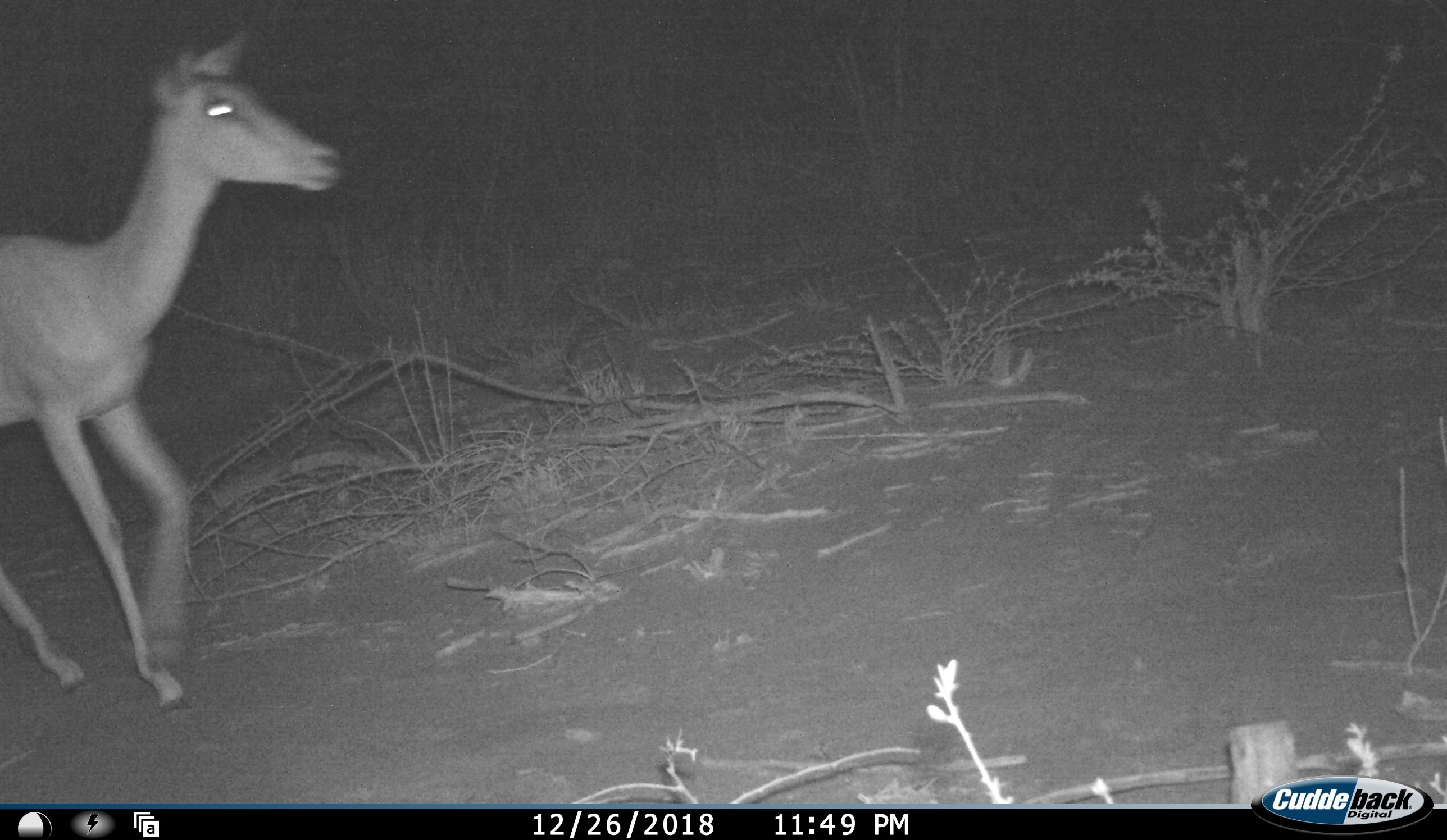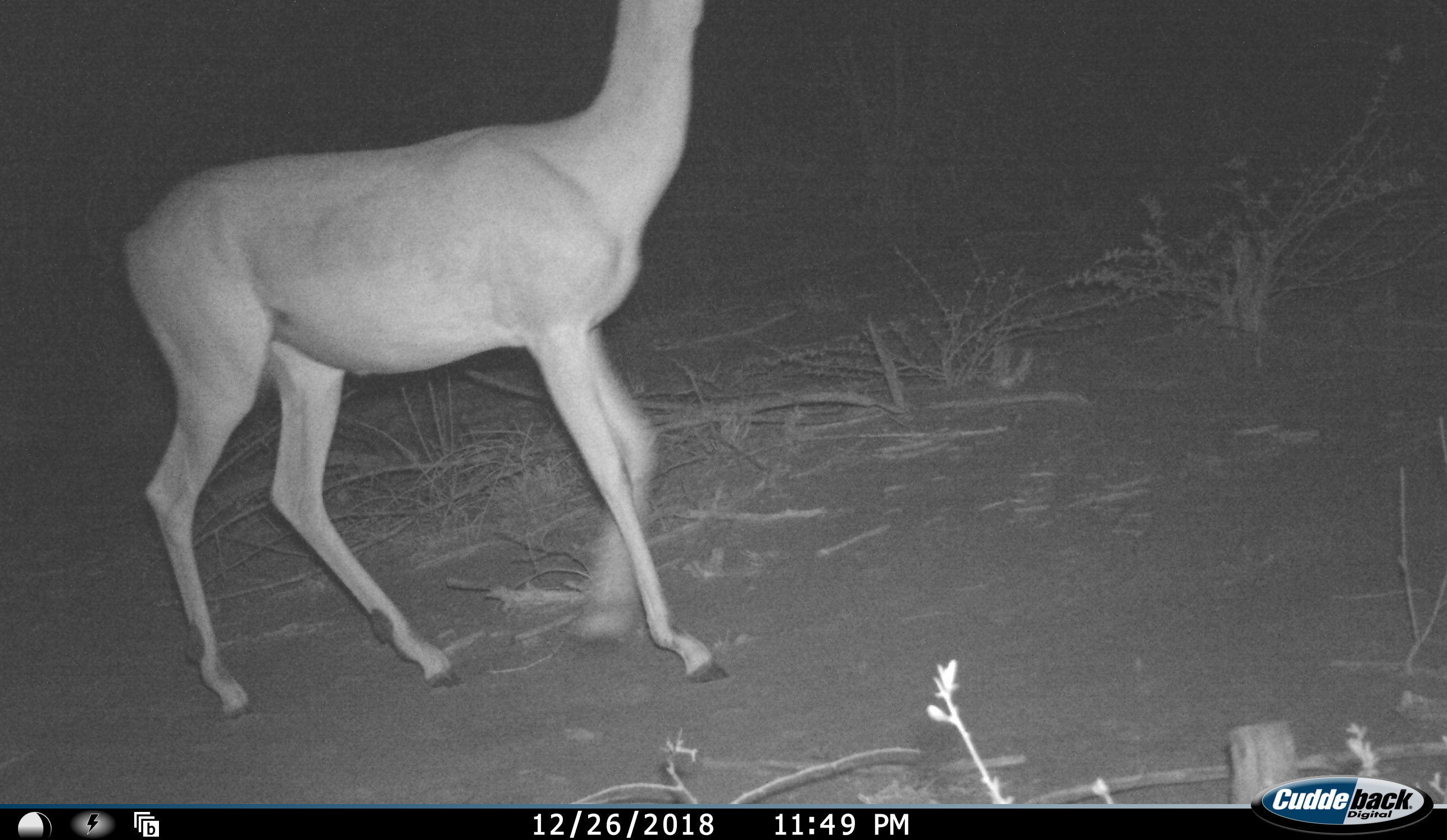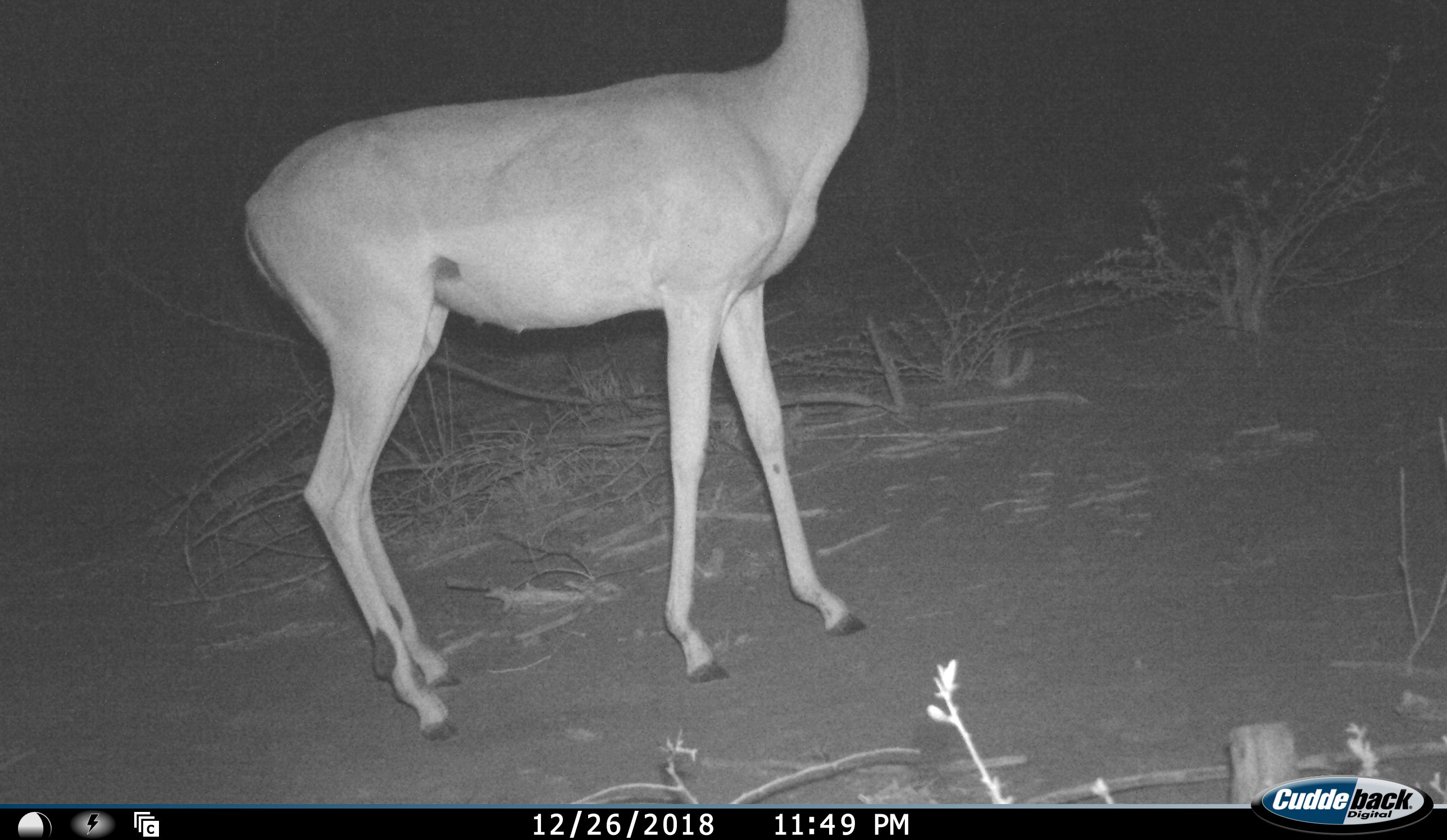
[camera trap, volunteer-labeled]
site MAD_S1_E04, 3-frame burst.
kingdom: Animalia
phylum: Chordata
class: Mammalia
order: Artiodactyla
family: Bovidae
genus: Aepyceros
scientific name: Aepyceros melampus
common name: impala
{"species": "impala (Aepyceros melampus)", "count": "1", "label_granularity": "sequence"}